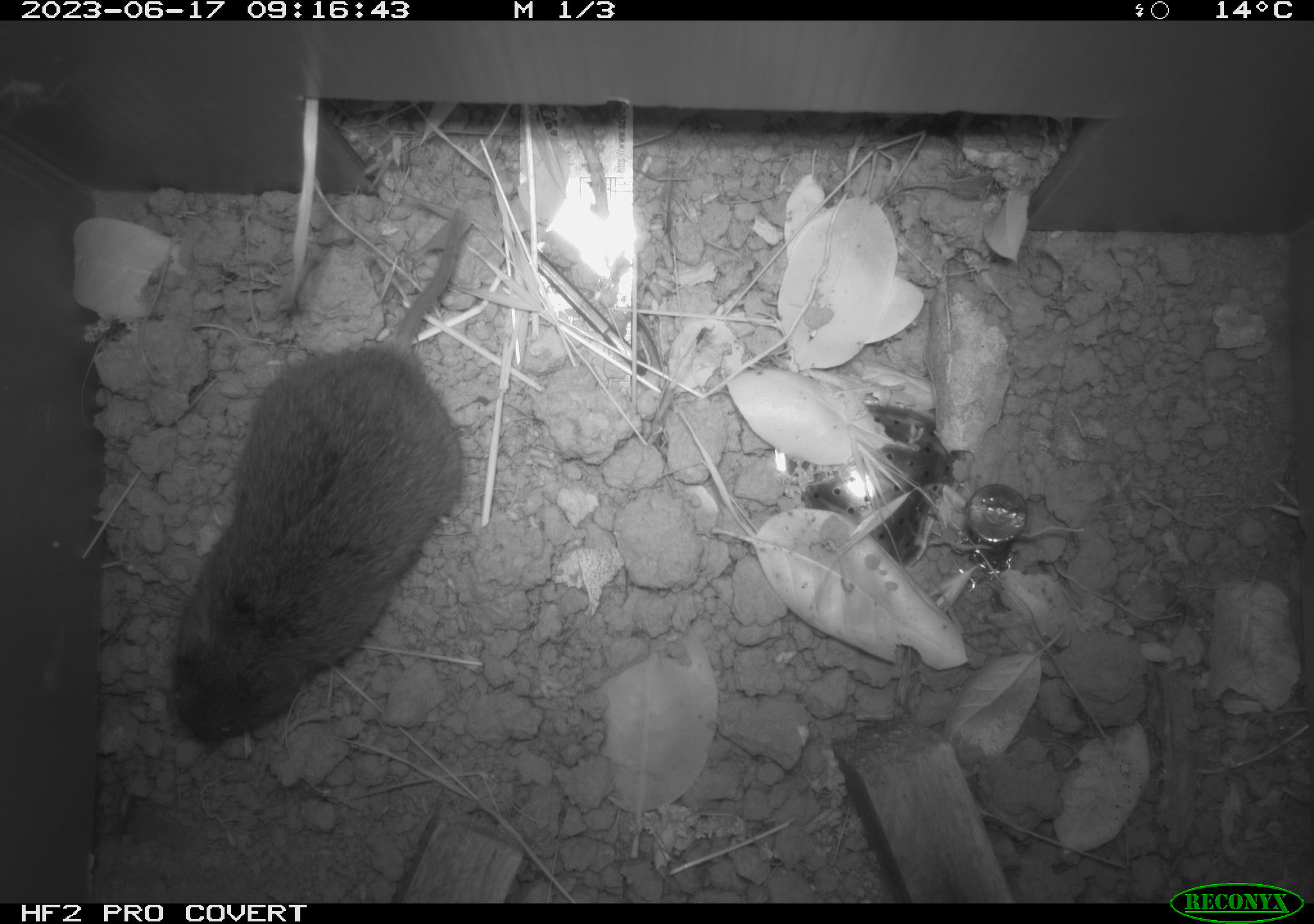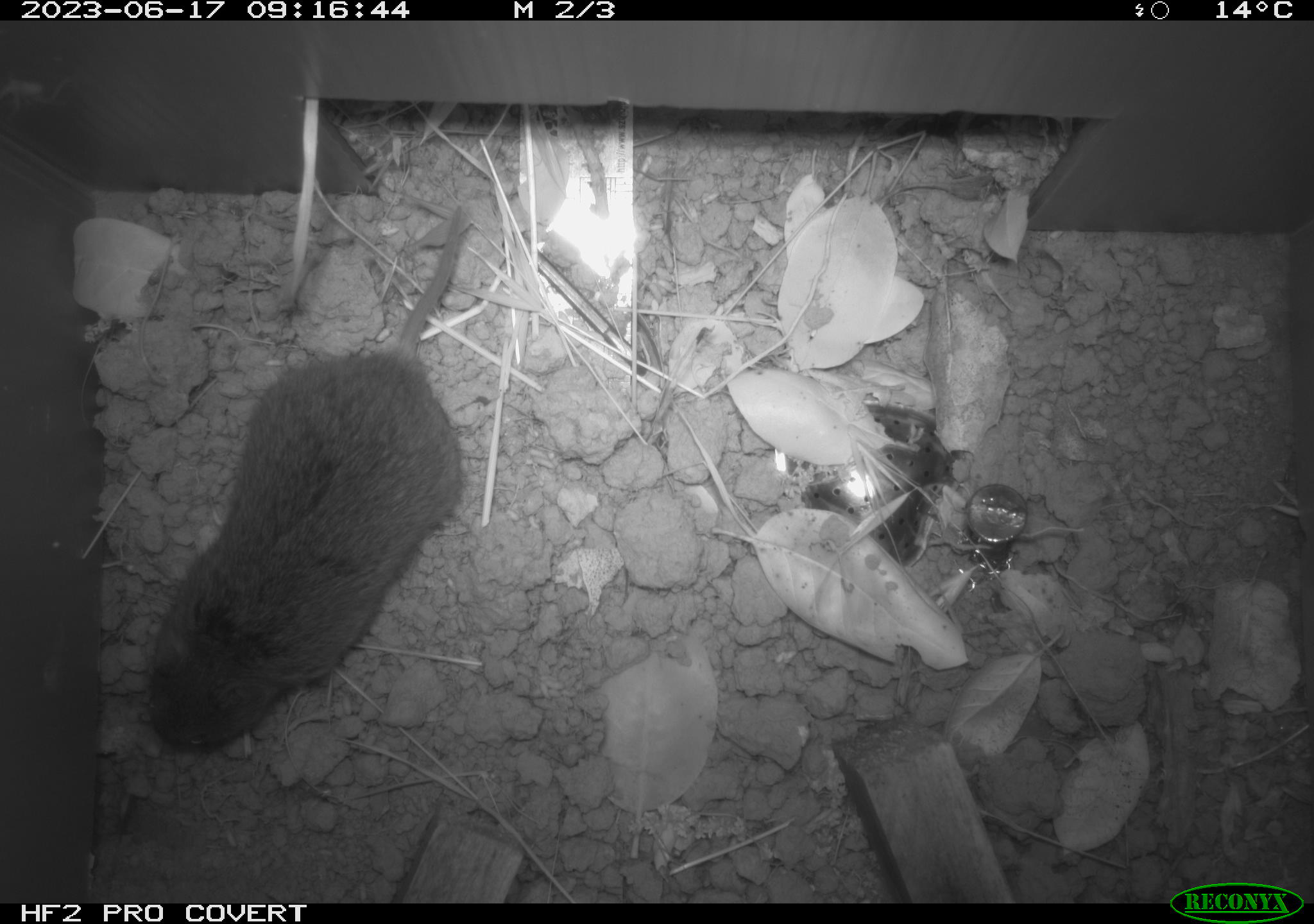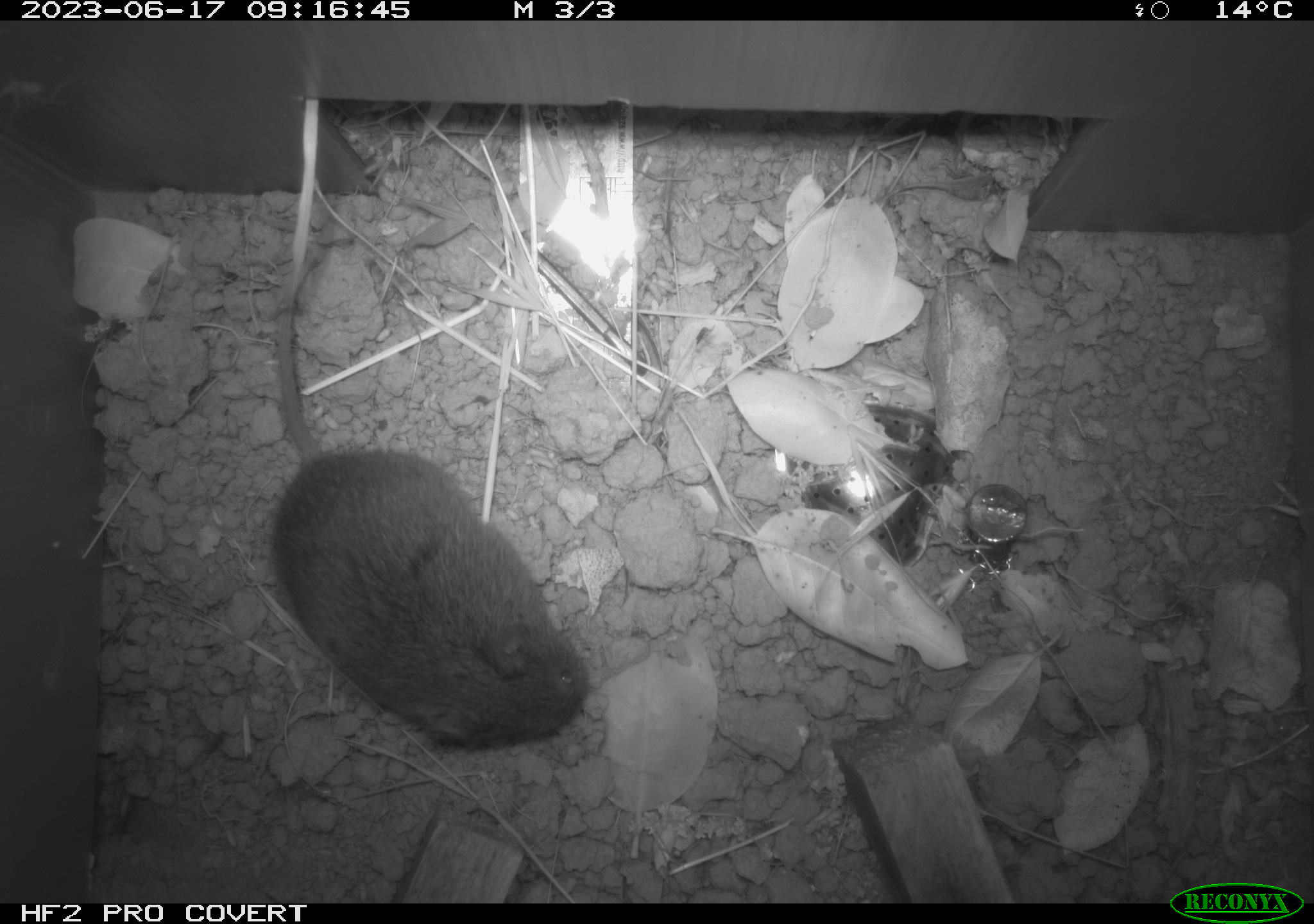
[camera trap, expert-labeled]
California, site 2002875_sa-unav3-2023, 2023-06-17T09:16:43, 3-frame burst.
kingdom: Animalia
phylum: Chordata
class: Mammalia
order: Rodentia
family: Cricetidae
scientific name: Arvicolinae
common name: voles, lemmings, and muskrats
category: arvicolinae subfamily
Arvicolinae subfamily (voles, lemmings, and muskrats) (Arvicolinae).